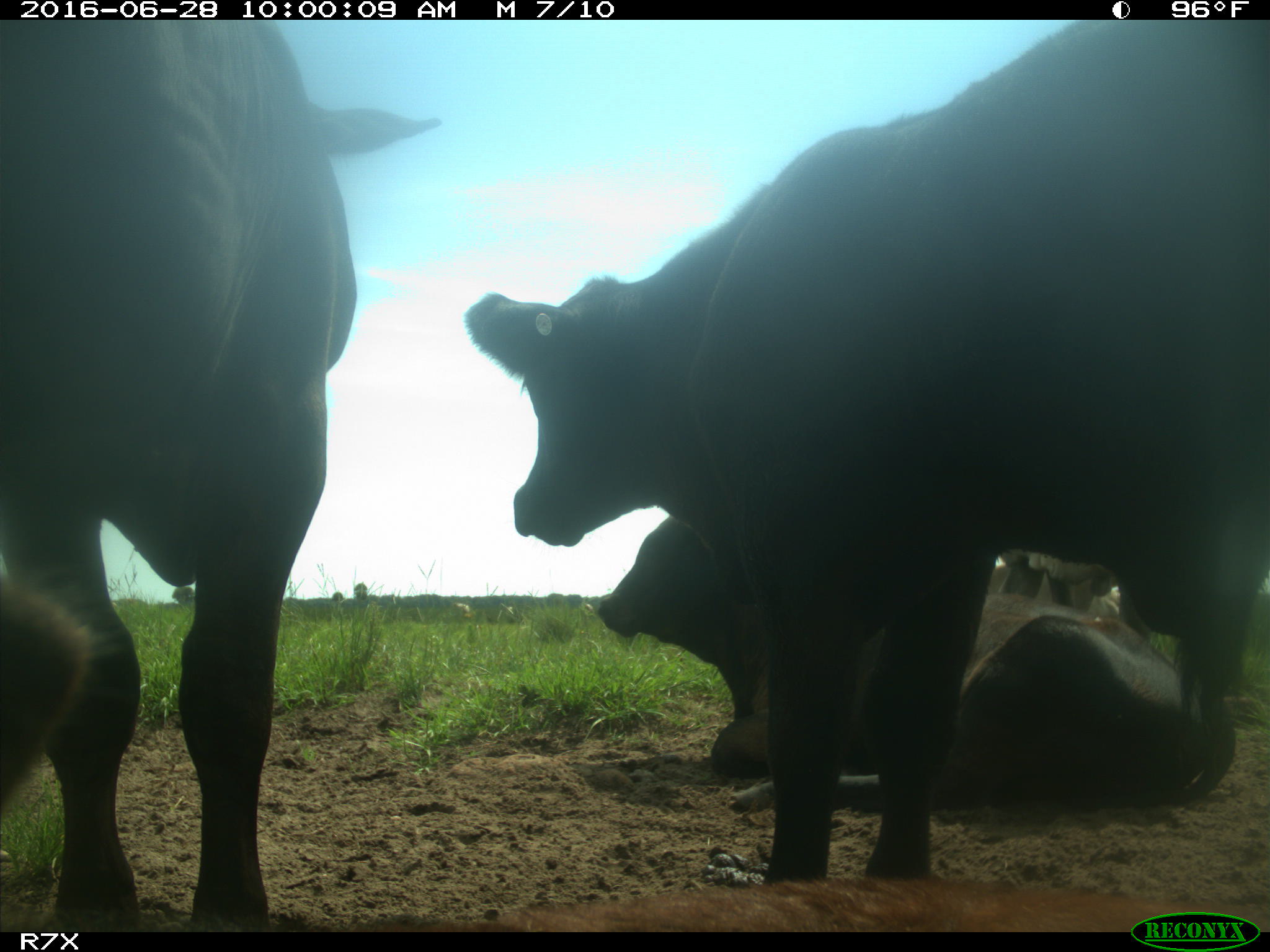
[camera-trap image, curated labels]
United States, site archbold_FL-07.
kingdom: Animalia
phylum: Chordata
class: Mammalia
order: Artiodactyla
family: Bovidae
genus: Bos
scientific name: Bos taurus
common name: domestic cow